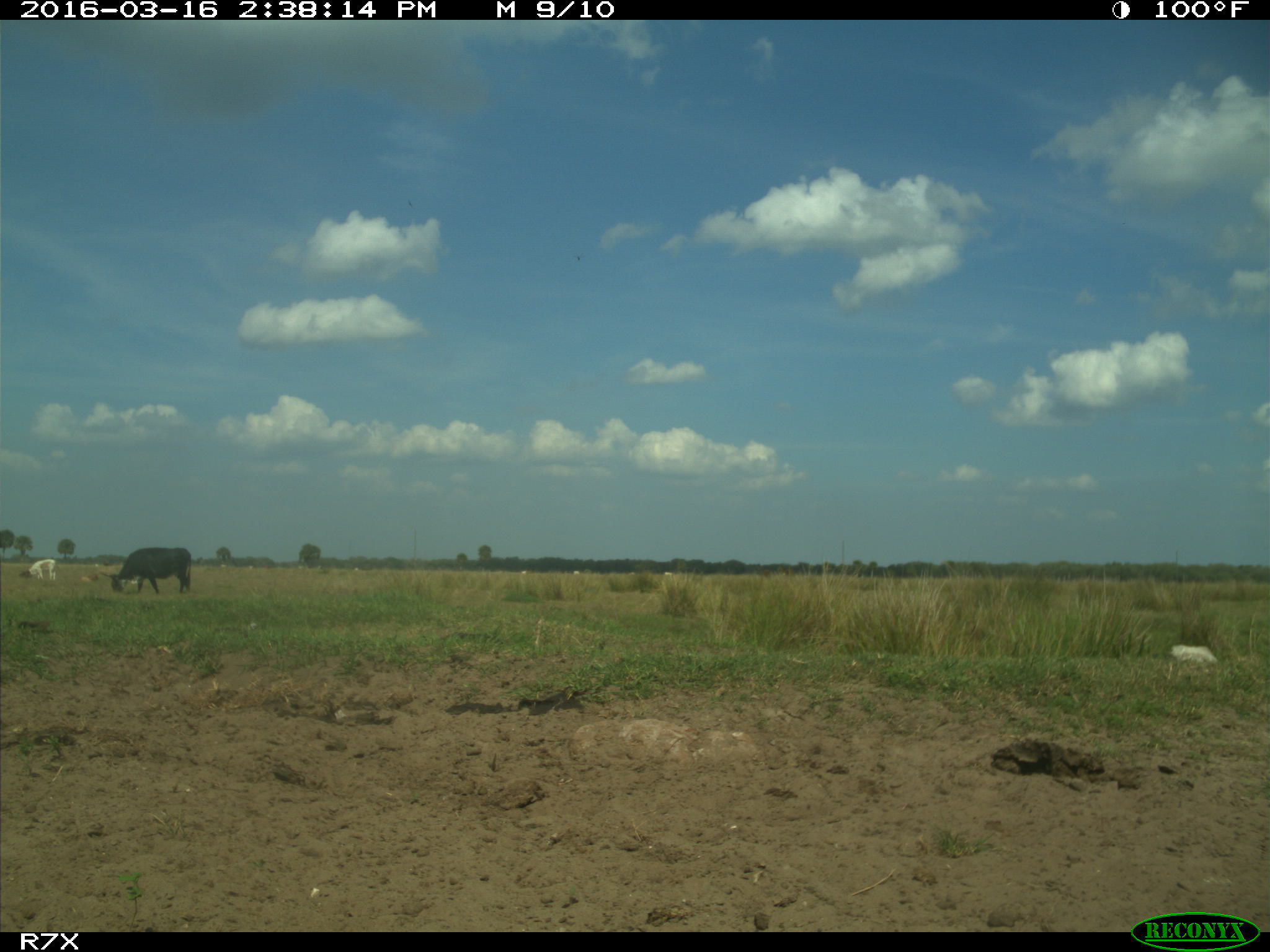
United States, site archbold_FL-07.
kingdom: Animalia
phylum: Chordata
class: Mammalia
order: Artiodactyla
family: Bovidae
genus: Bos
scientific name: Bos taurus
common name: domestic cow